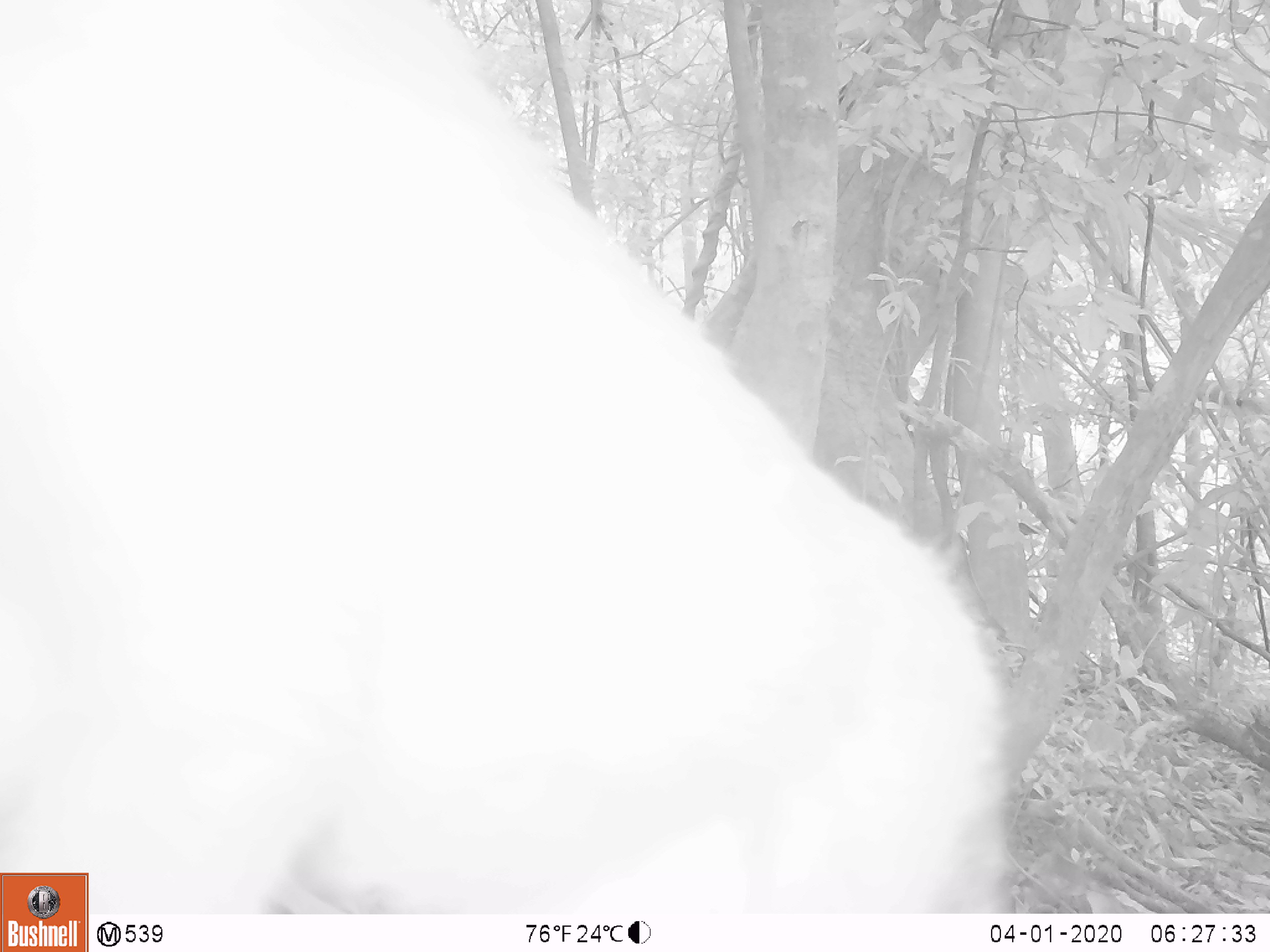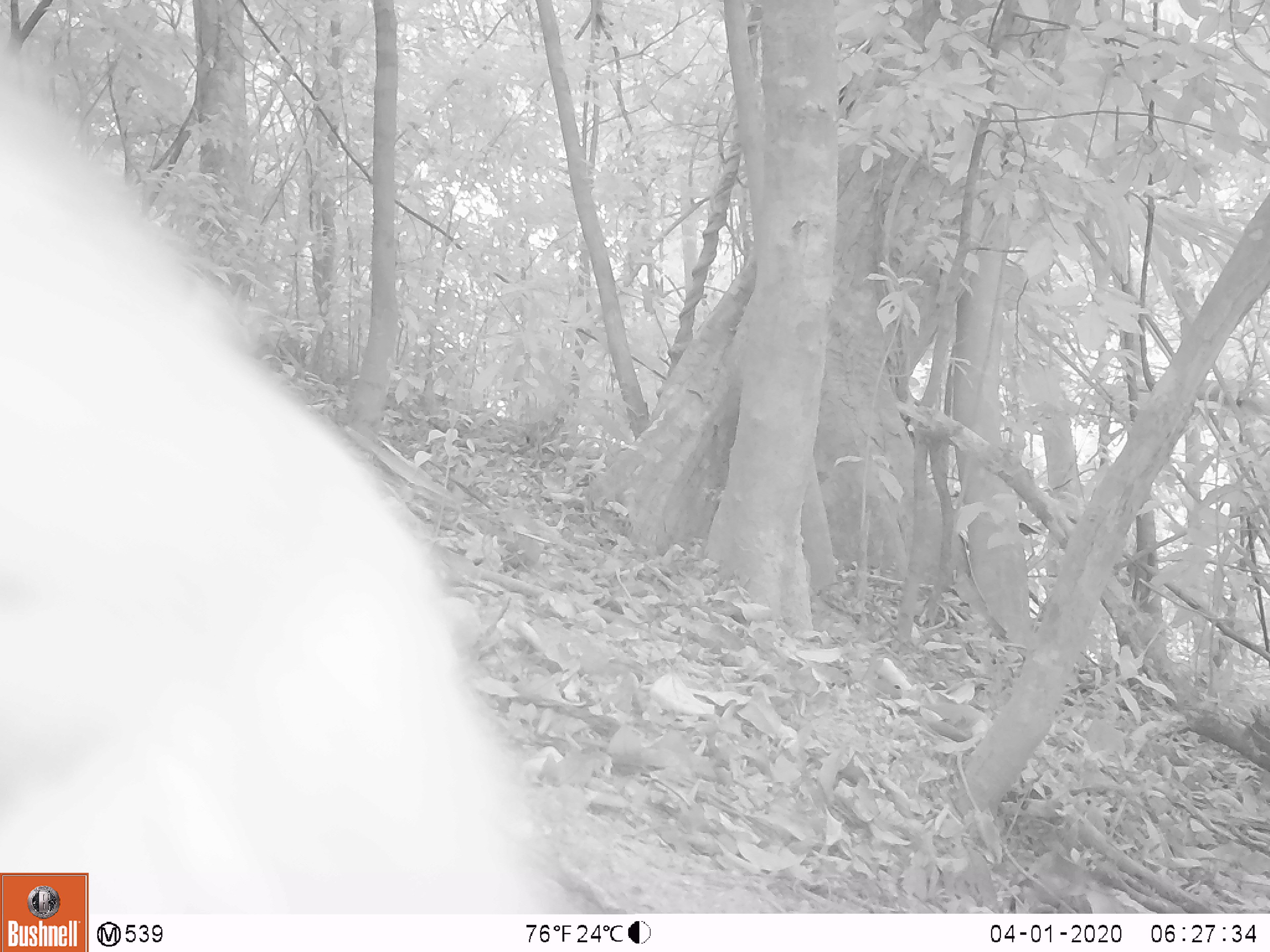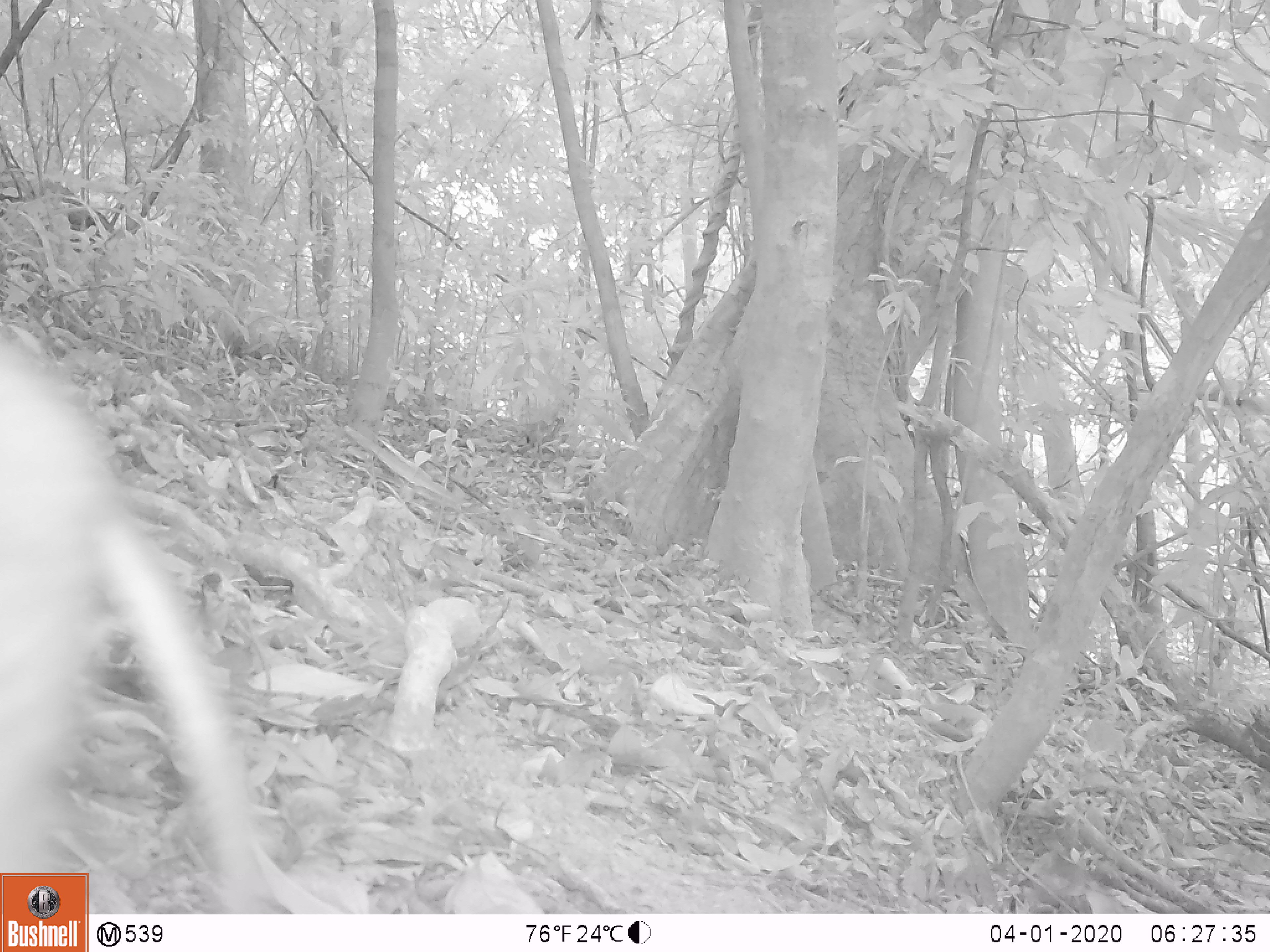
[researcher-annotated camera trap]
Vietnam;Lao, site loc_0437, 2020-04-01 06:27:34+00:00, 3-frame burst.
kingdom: Animalia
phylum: Chordata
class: Mammalia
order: Primates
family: Cercopithecidae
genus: Macaca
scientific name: Macaca nemestrina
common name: pig-tailed macaque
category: pig tailed macaque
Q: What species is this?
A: Pig tailed macaque (pig-tailed macaque) (Macaca nemestrina).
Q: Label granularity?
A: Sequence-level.